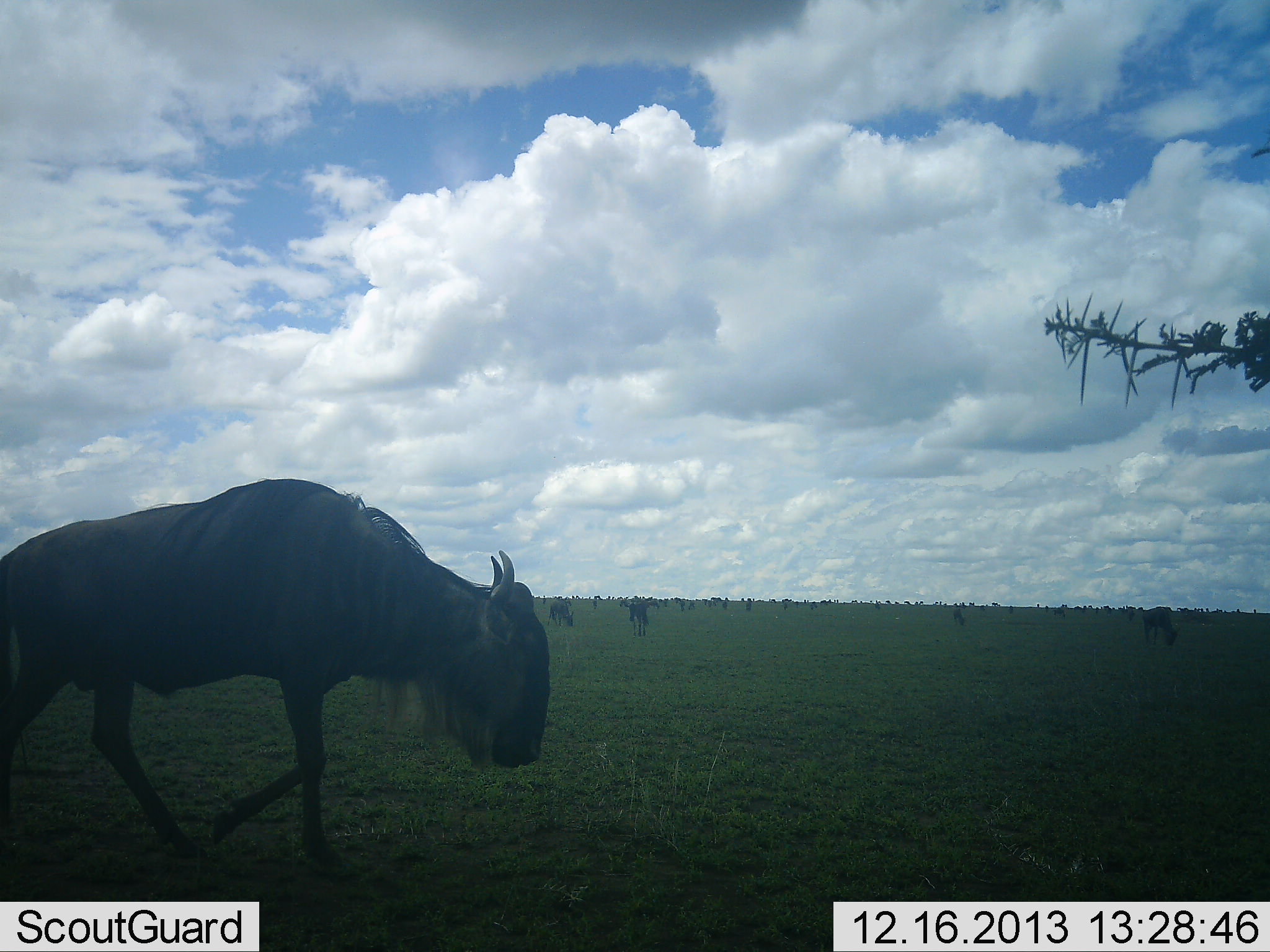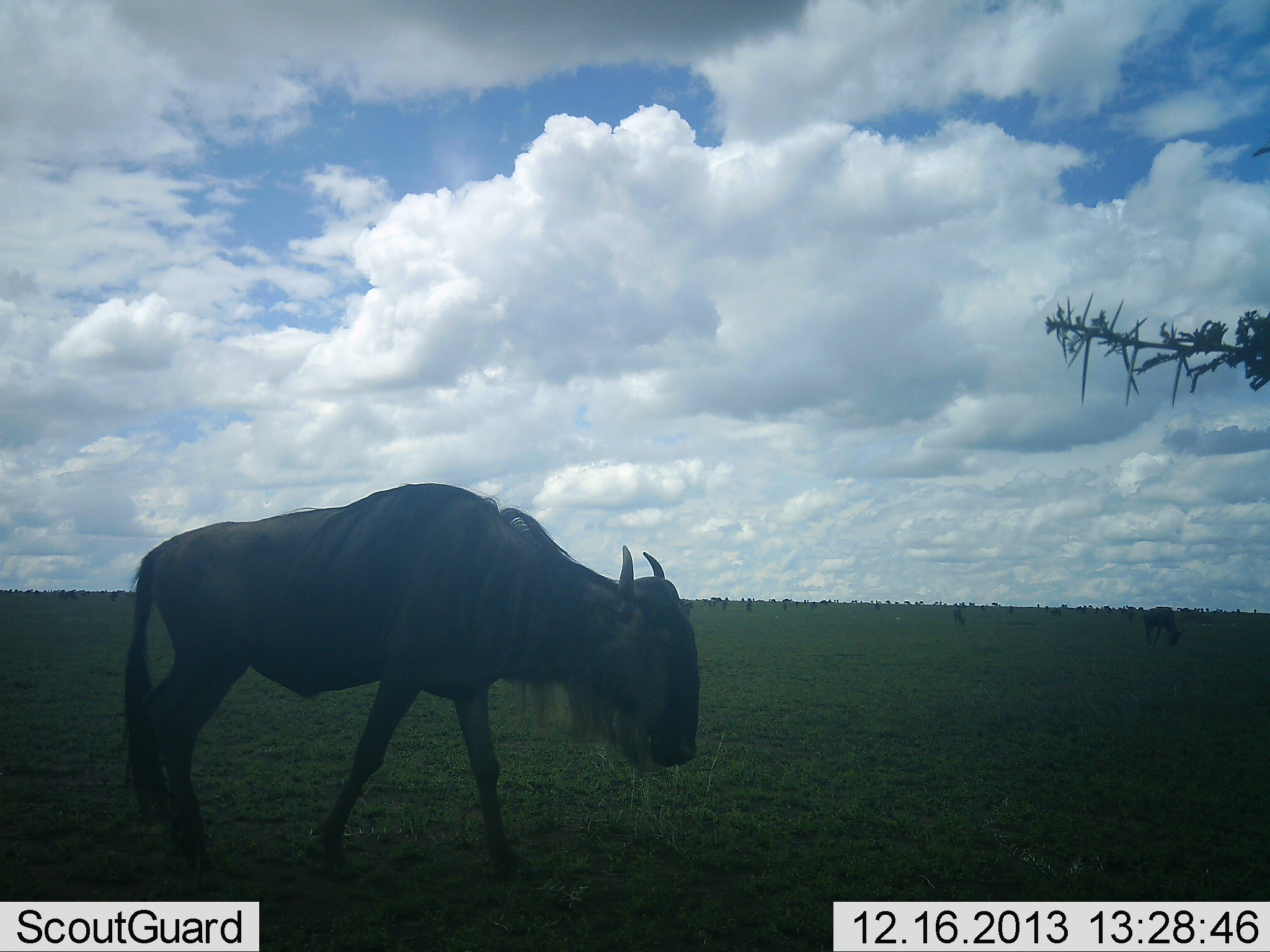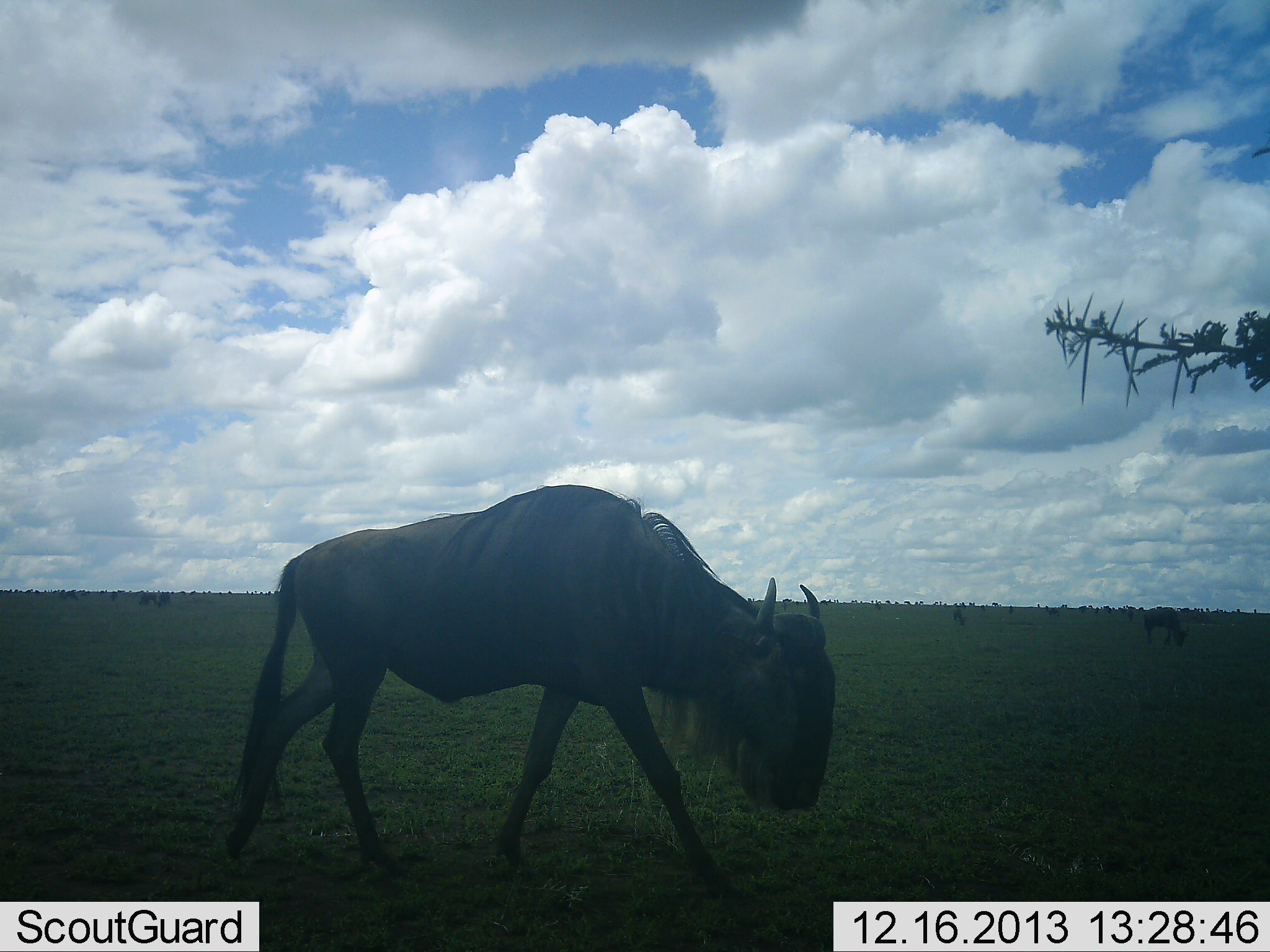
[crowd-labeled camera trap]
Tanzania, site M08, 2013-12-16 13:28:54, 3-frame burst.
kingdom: Animalia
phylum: Chordata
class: Mammalia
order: Artiodactyla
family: Bovidae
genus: Connochaetes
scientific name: Connochaetes taurinus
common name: blue wildebeest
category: wildebeest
Wildebeest (blue wildebeest) (Connochaetes taurinus), count 10. Behavior (volunteer vote fractions): standing 40%, resting 0%, moving 90%, interacting 0%. Young present (vote fraction): 0%. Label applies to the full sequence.